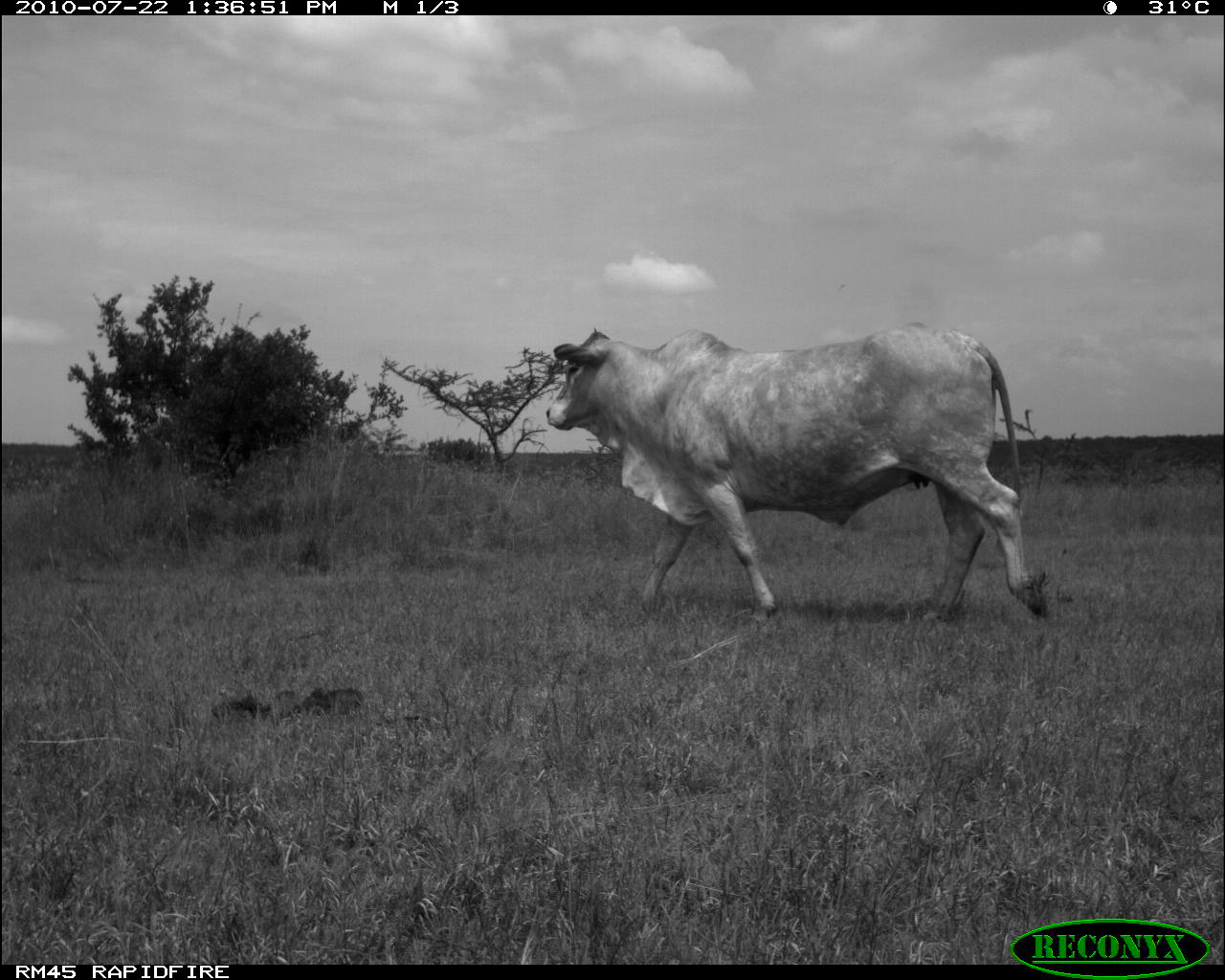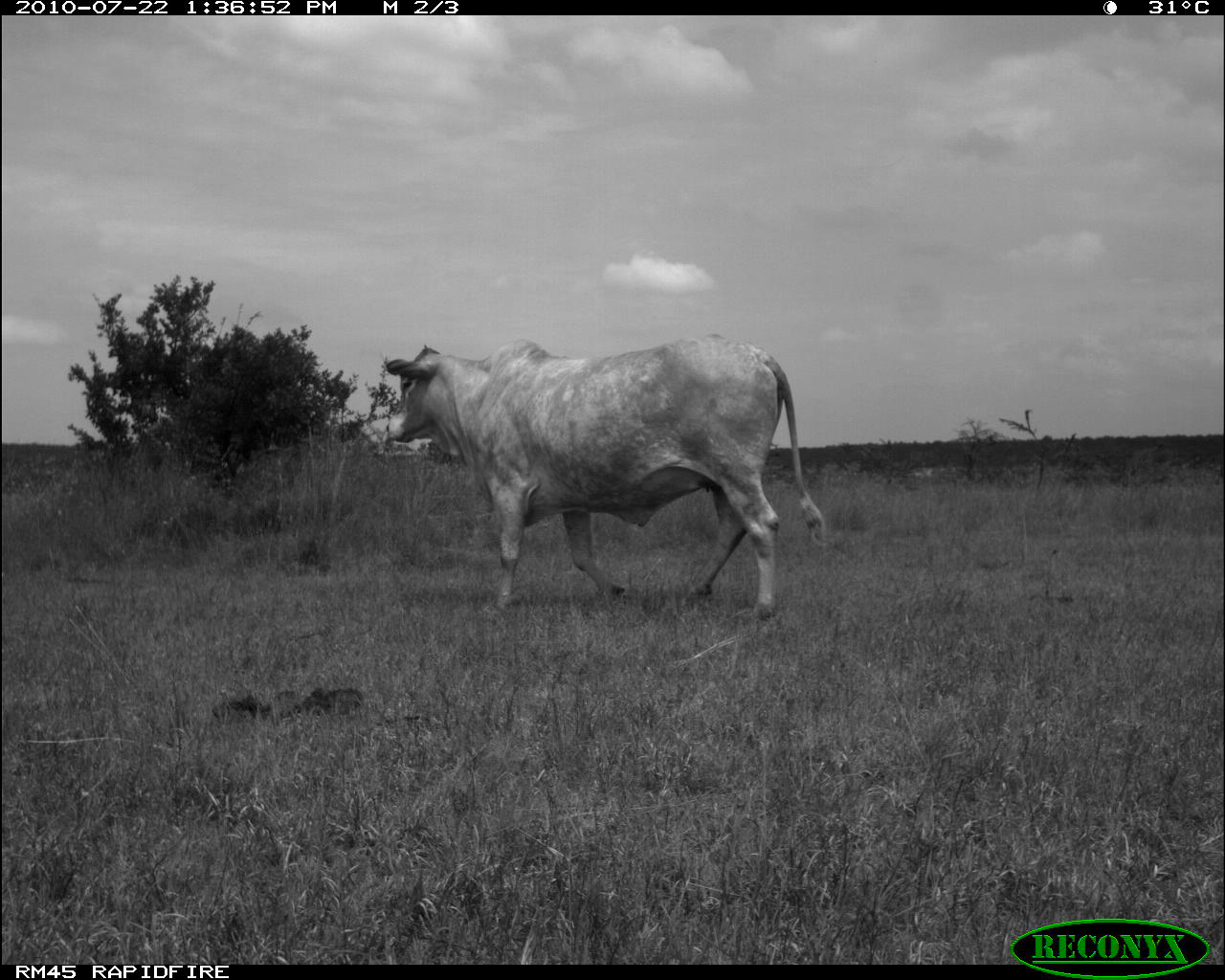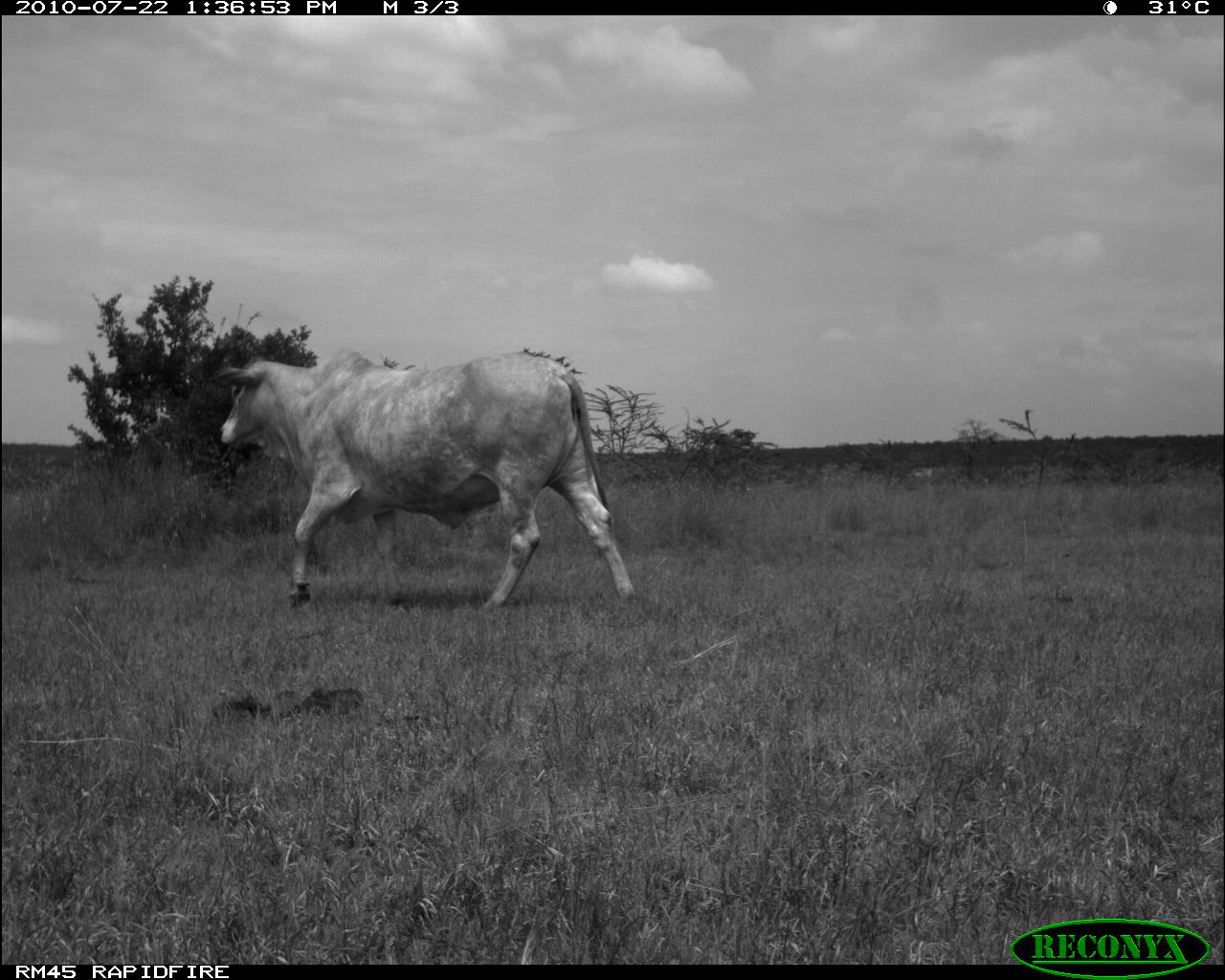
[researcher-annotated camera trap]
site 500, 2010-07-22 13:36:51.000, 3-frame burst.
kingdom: Animalia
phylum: Chordata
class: Mammalia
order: Artiodactyla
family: Bovidae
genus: Tragelaphus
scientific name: Tragelaphus oryx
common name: eland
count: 1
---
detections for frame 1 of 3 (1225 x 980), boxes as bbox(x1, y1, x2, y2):
tragelaphus oryx: bbox(546, 321, 1051, 624)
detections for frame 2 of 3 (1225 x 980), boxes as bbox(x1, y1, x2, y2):
tragelaphus oryx: bbox(384, 333, 826, 619)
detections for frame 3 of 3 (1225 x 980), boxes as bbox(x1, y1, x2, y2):
tragelaphus oryx: bbox(219, 348, 638, 606)